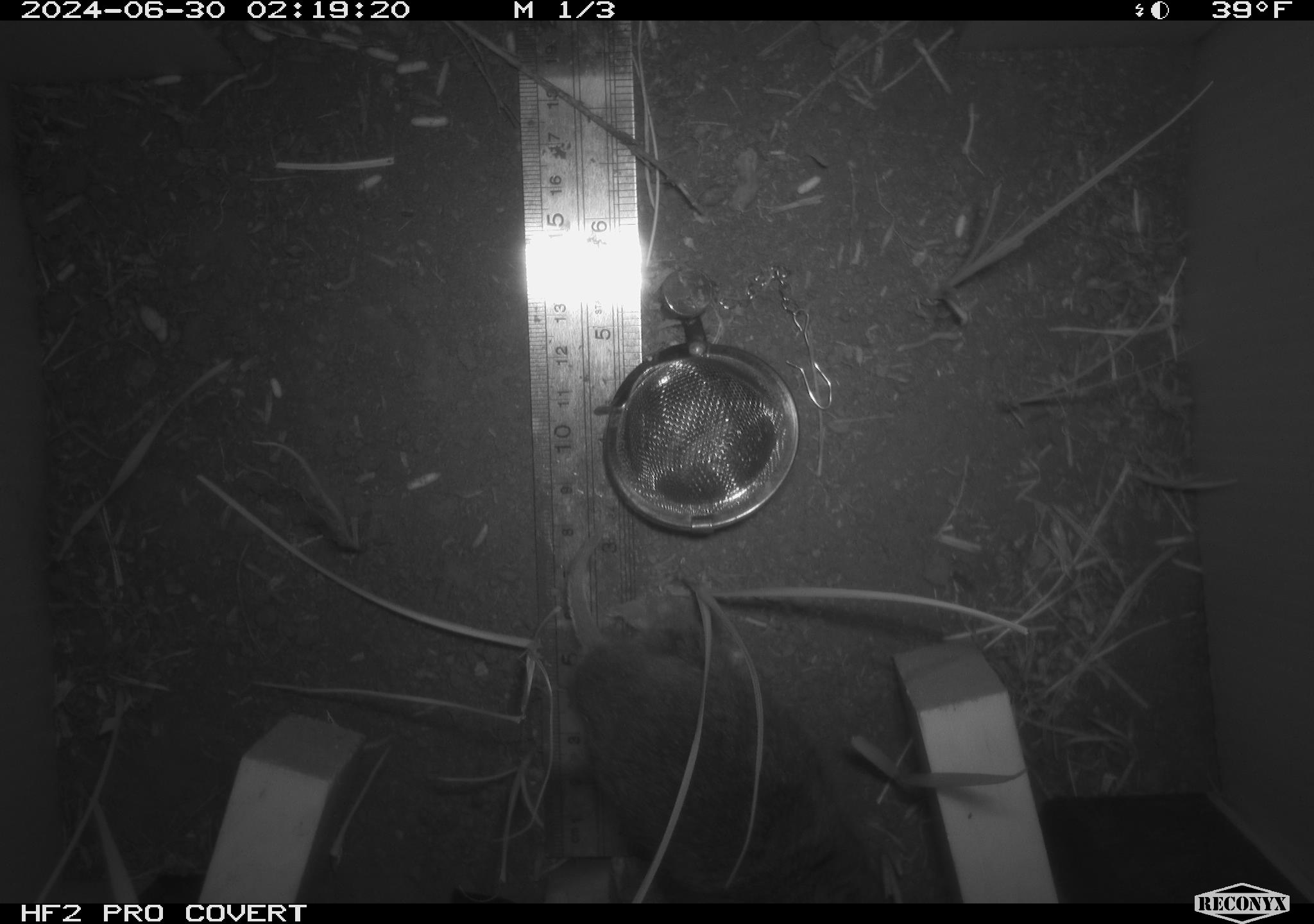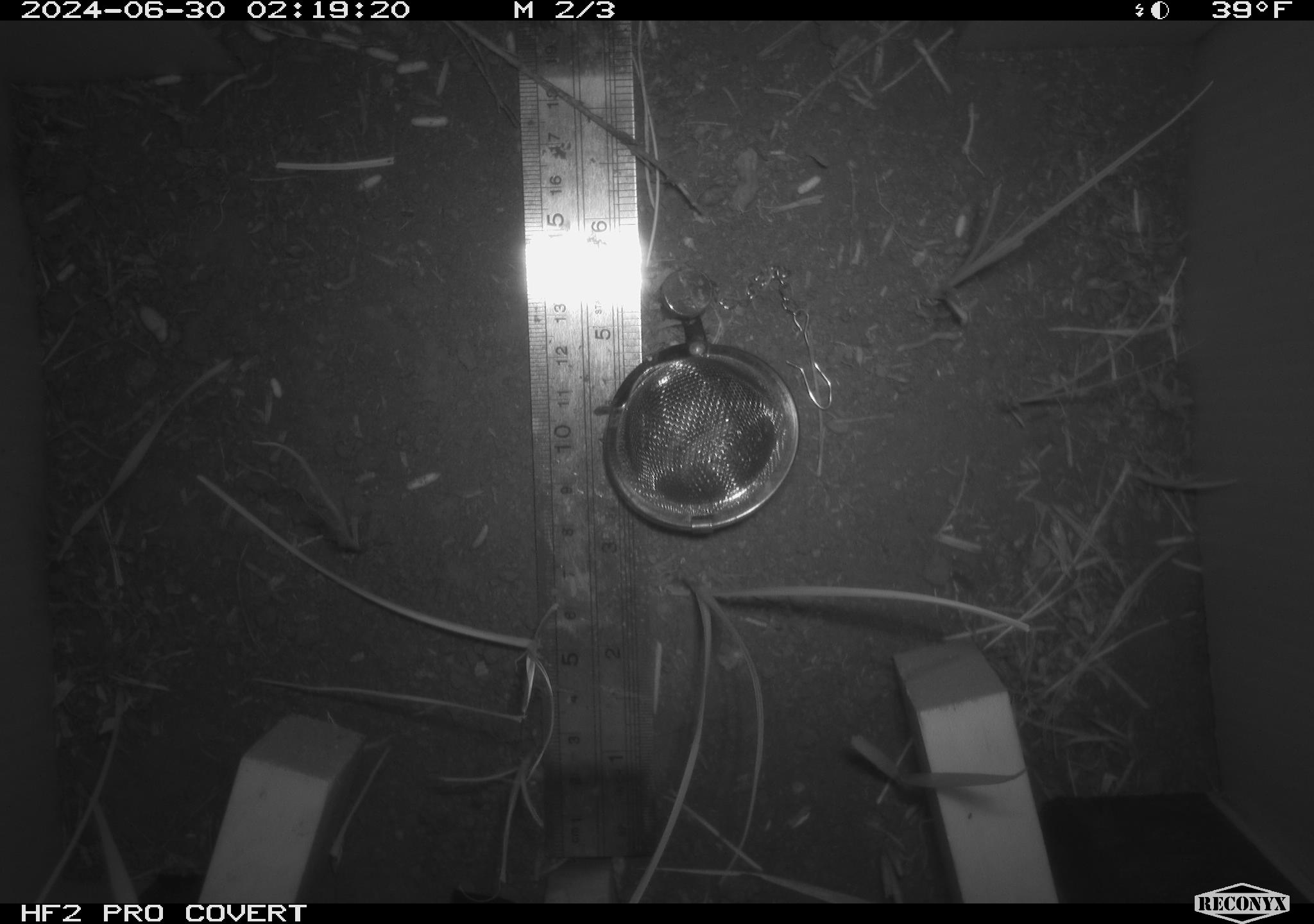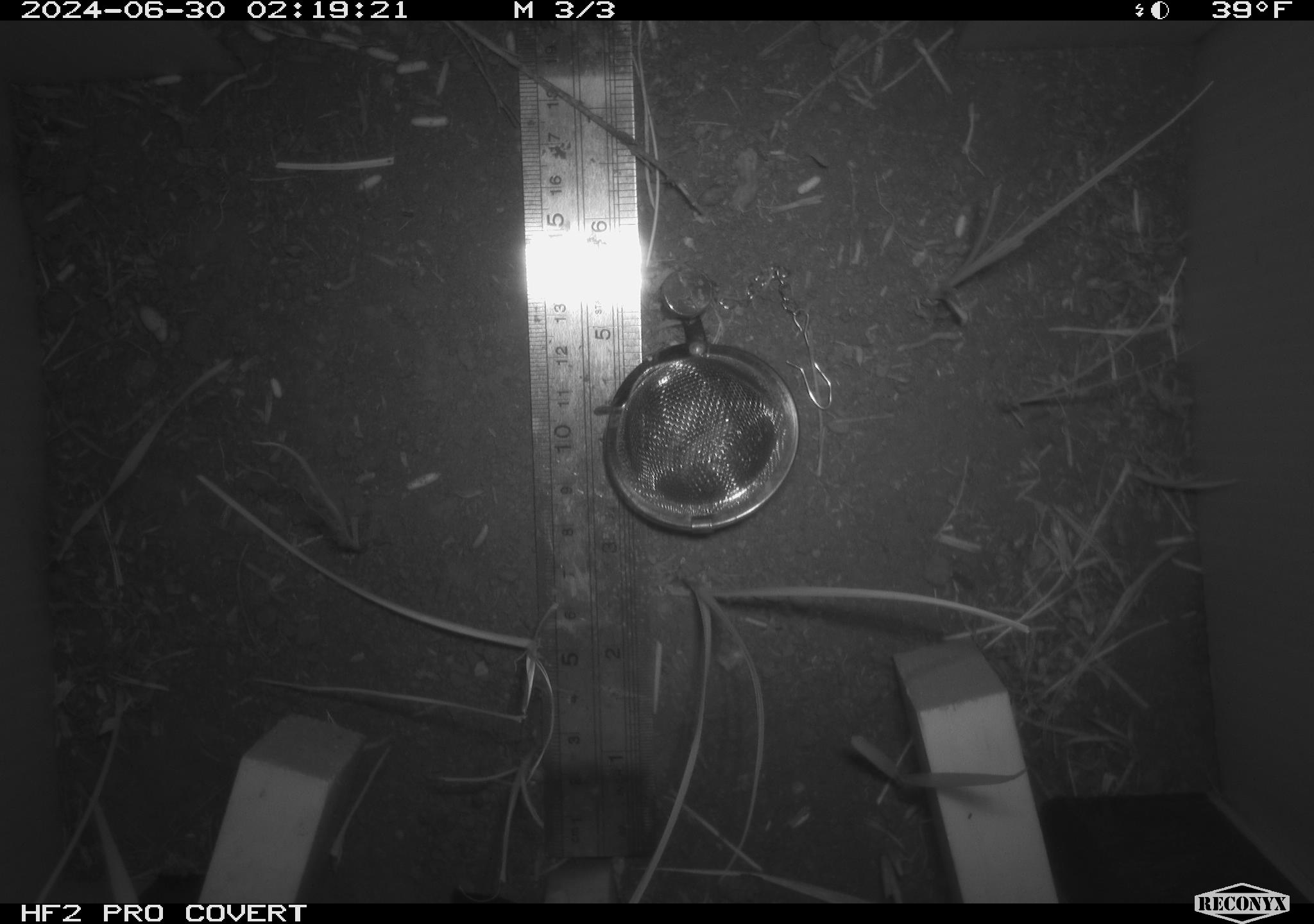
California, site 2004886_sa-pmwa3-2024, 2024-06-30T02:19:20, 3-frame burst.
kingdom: Animalia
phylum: Chordata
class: Mammalia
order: Rodentia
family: Cricetidae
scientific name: Arvicolinae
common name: voles, lemmings, and muskrats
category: arvicolinae subfamily